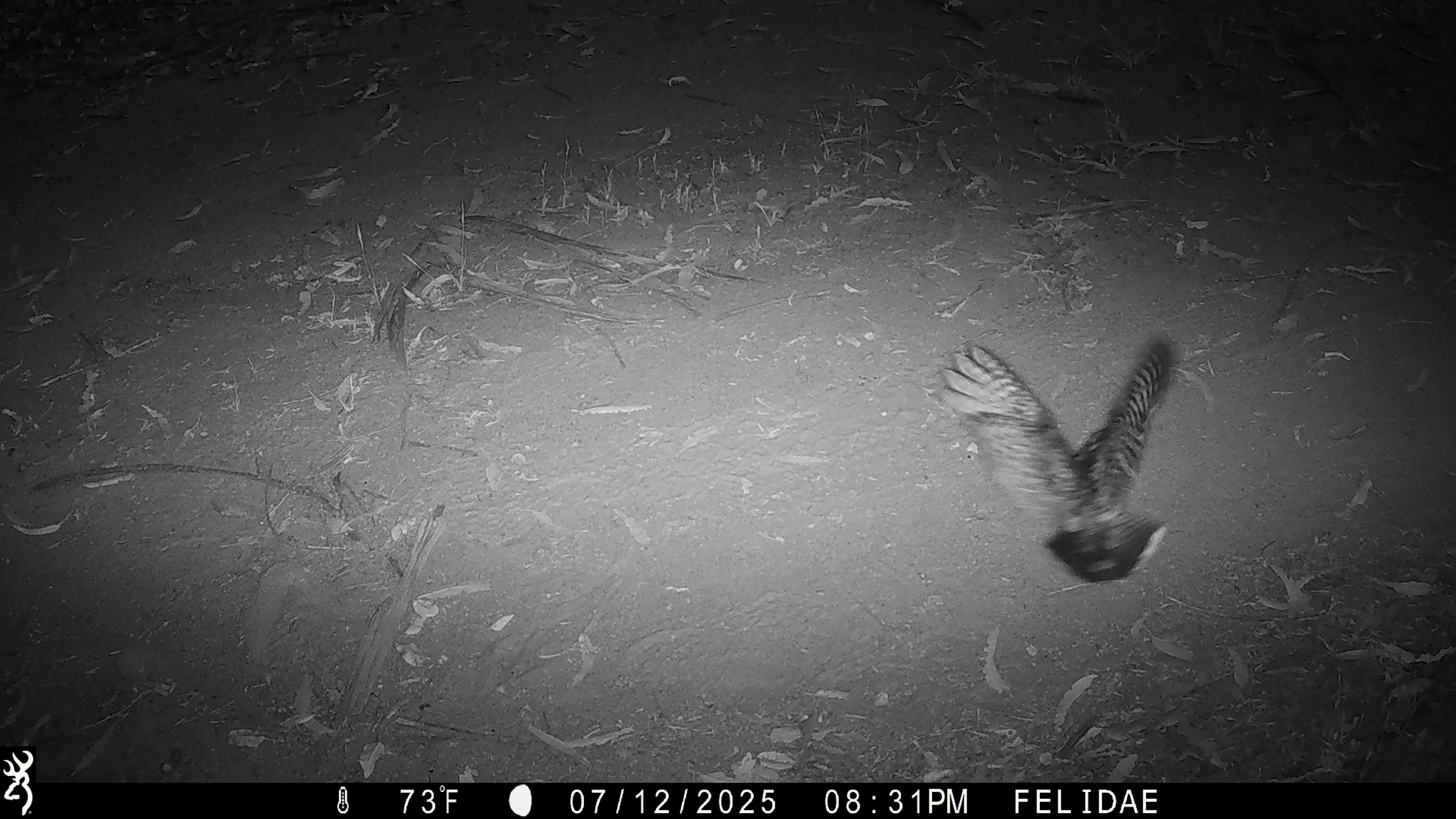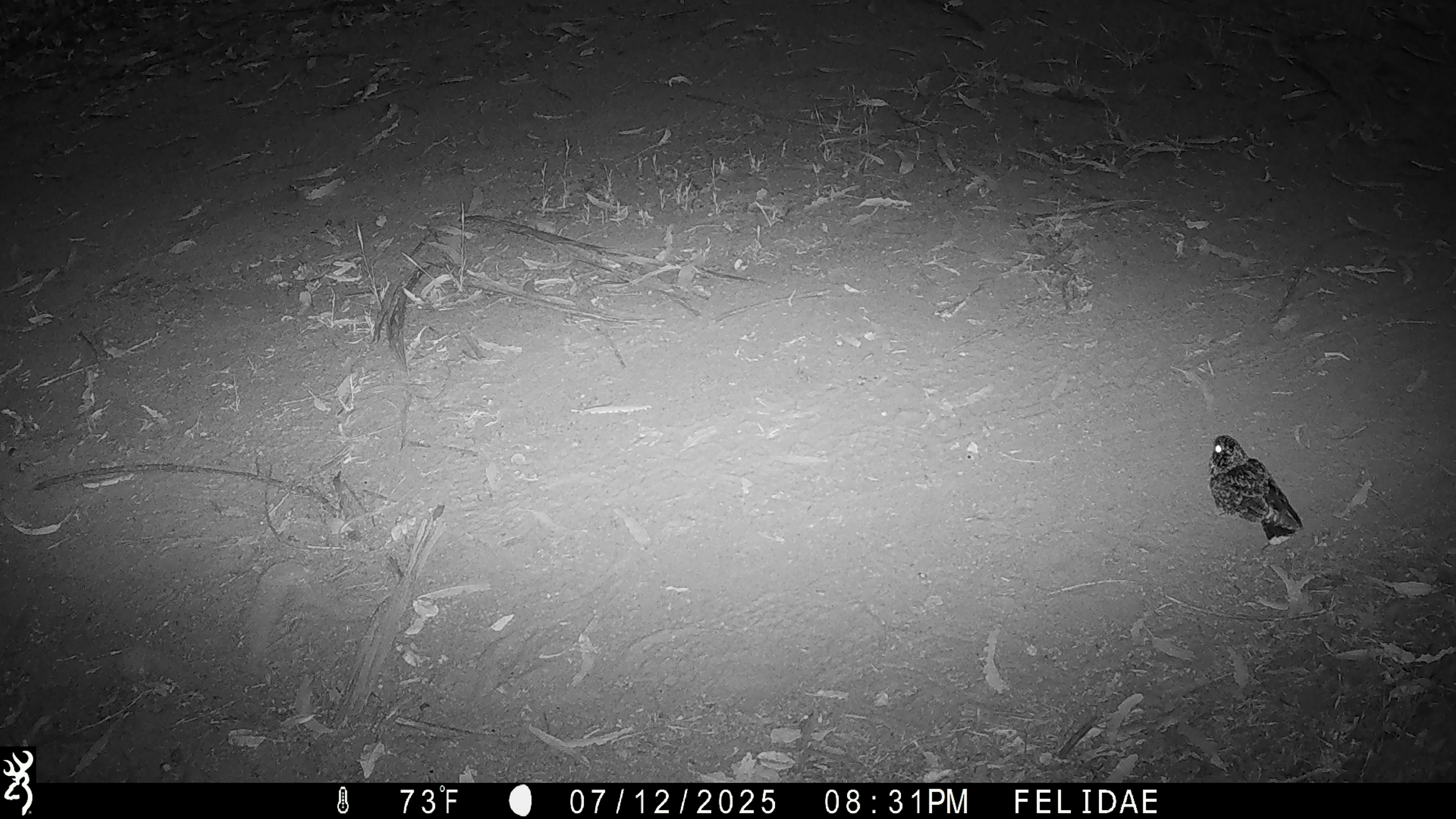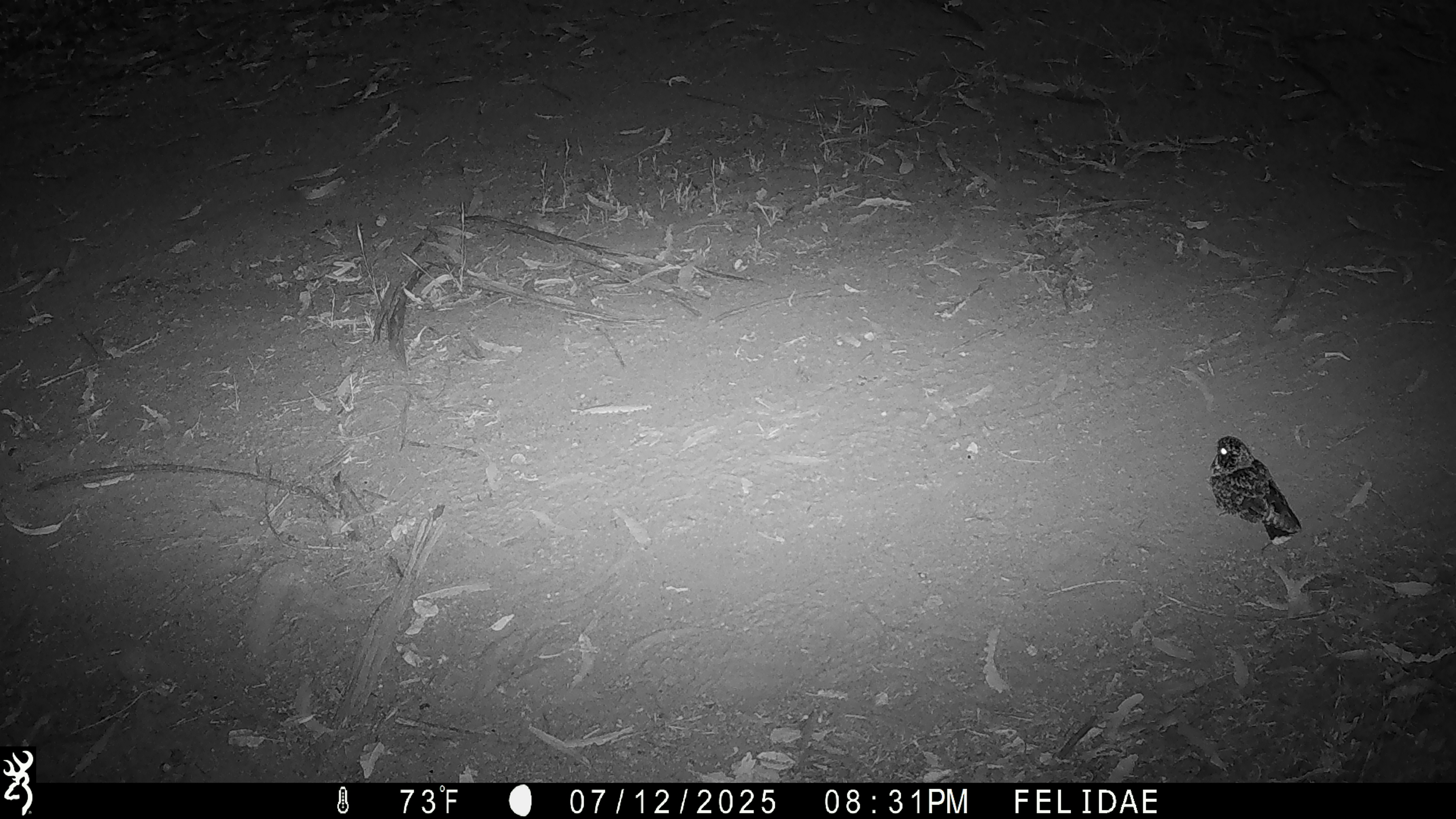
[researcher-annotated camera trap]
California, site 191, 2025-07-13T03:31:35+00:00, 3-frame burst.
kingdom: Animalia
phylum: Chordata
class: Aves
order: Caprimulgiformes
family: Caprimulgidae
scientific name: Caprimulgidae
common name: nightjar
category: unknown nightjar